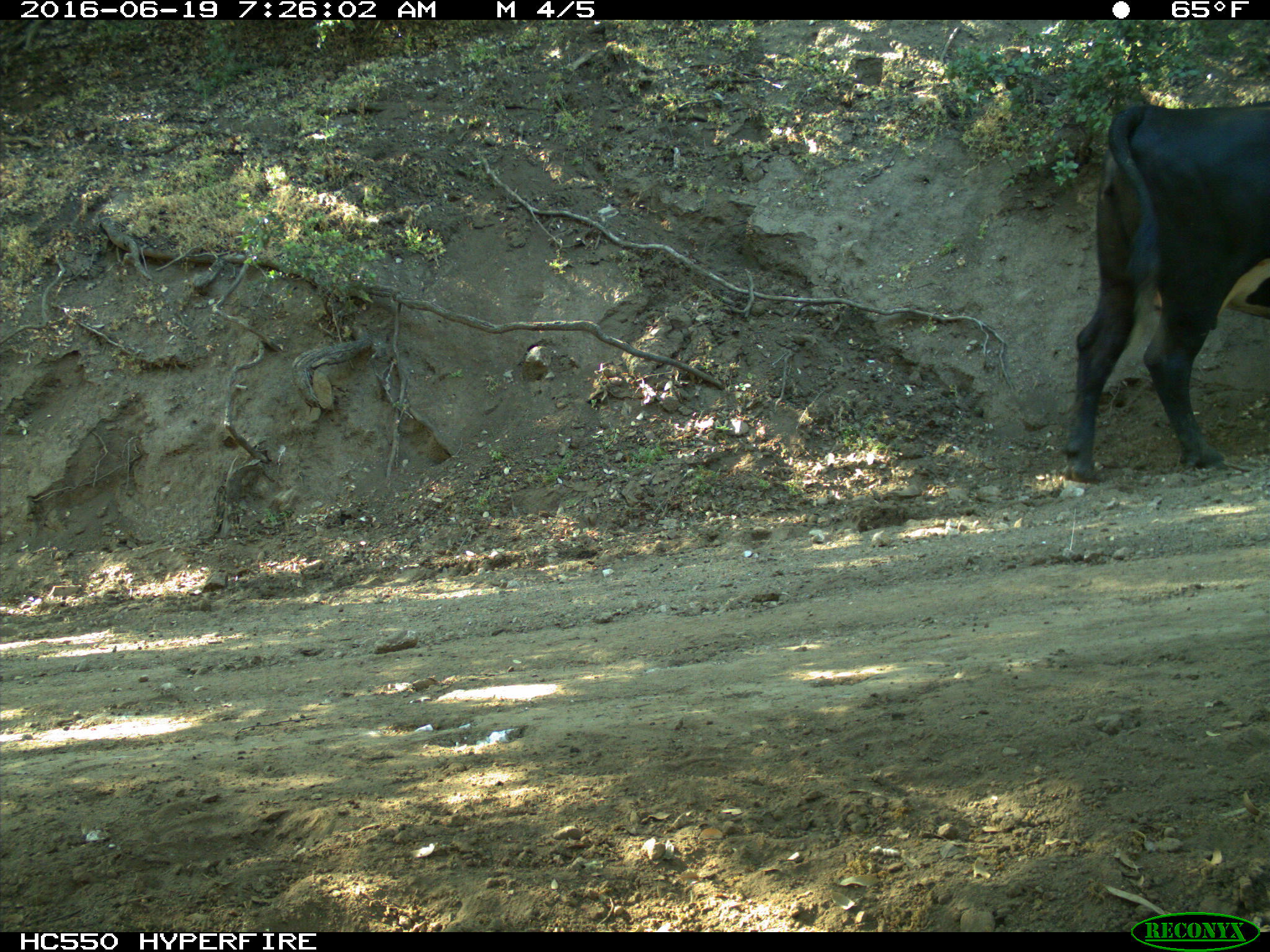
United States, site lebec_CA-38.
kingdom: Animalia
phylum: Chordata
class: Mammalia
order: Artiodactyla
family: Bovidae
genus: Bos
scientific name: Bos taurus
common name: domestic cow